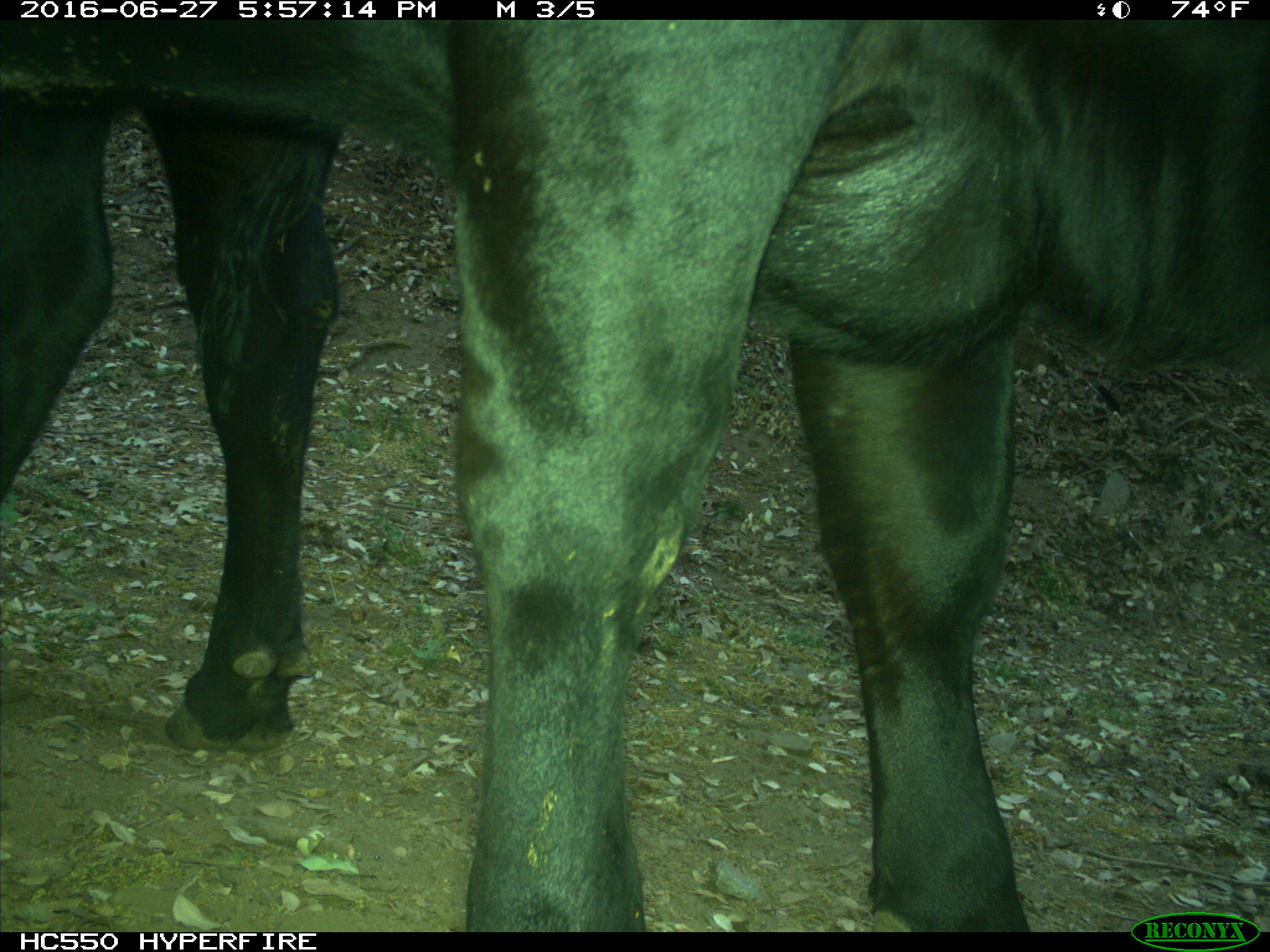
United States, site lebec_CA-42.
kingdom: Animalia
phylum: Chordata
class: Mammalia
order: Artiodactyla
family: Bovidae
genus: Bos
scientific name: Bos taurus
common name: domestic cow